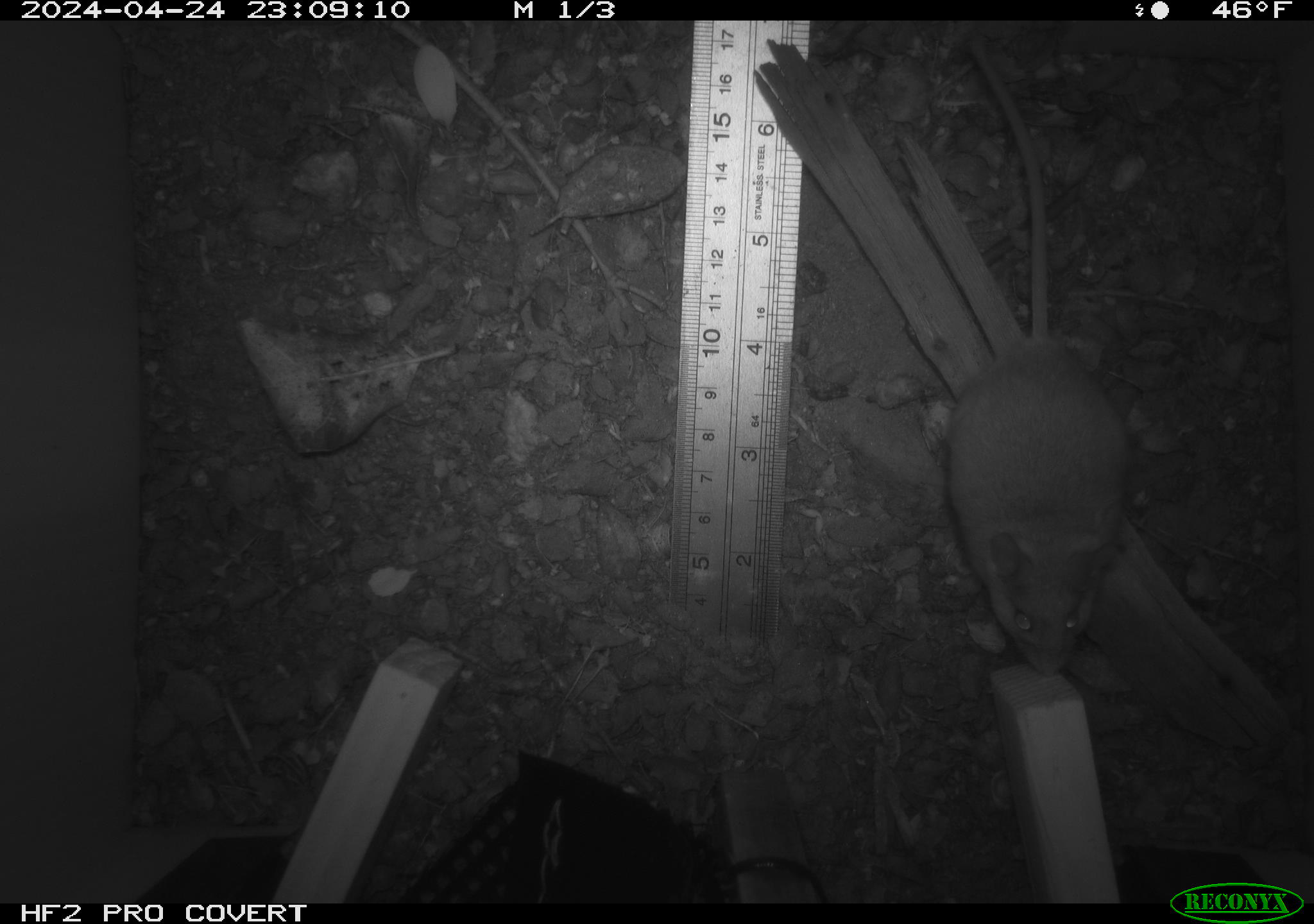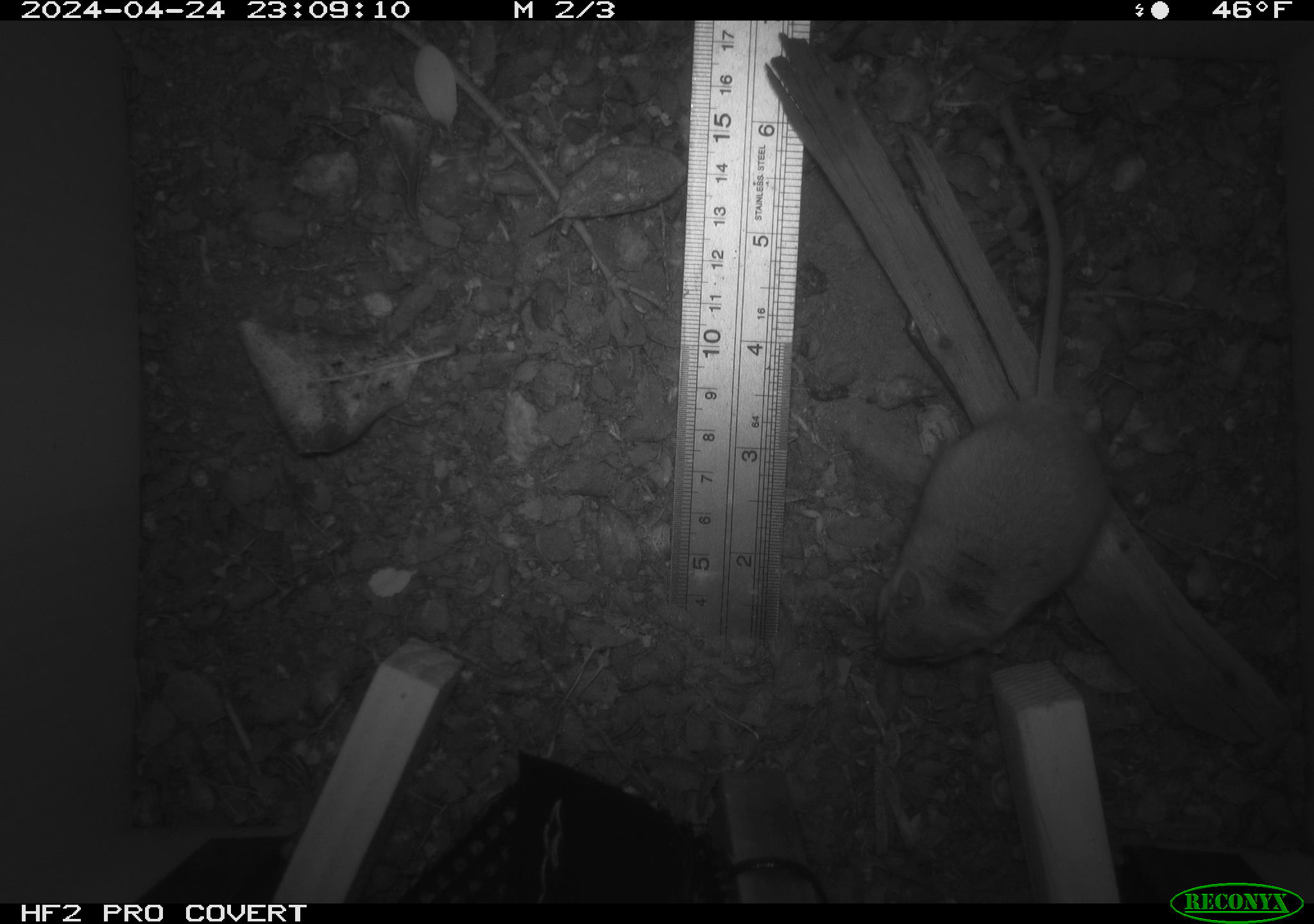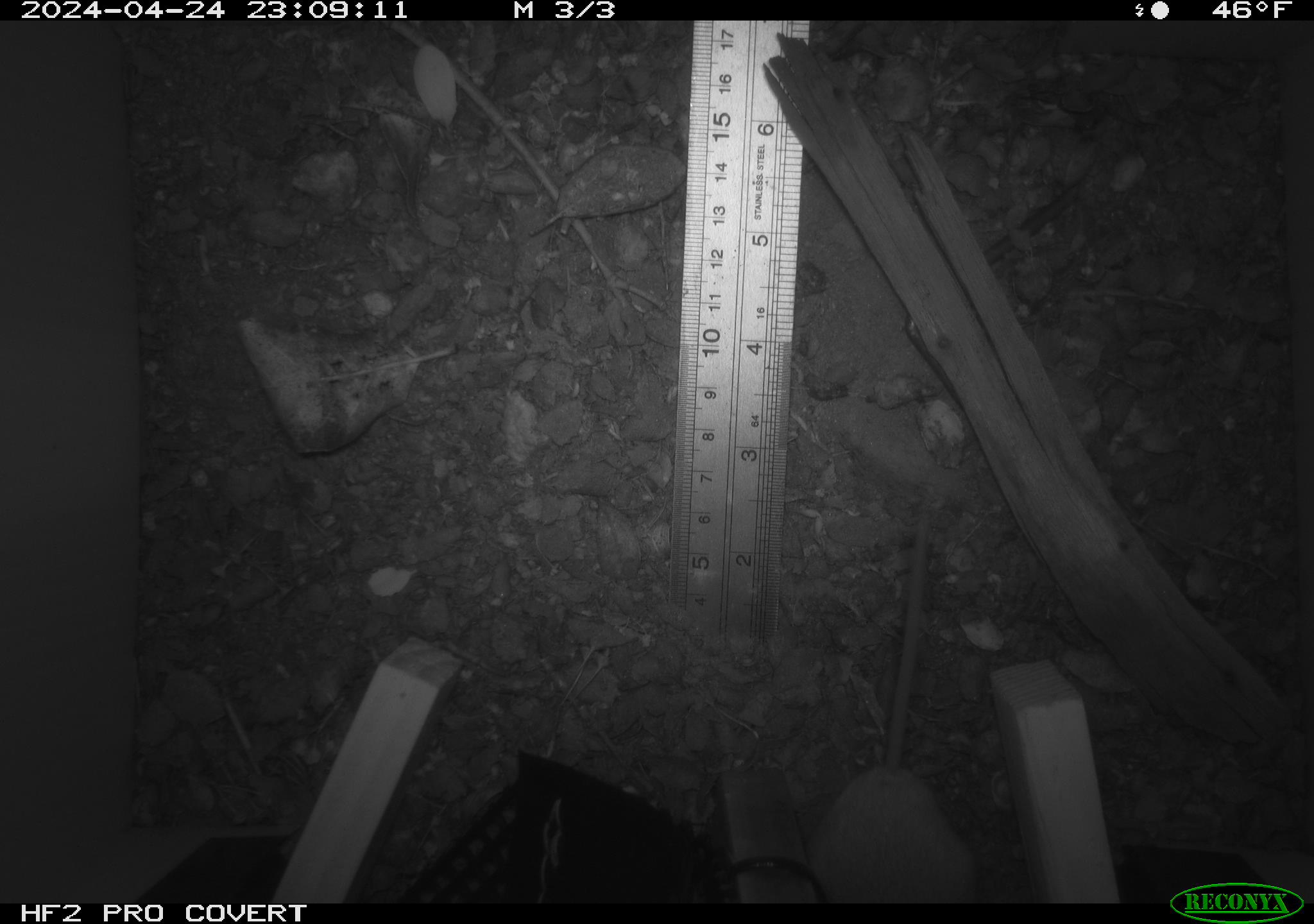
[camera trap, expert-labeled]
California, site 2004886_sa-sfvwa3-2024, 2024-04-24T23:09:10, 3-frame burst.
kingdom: Animalia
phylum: Chordata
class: Mammalia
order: Rodentia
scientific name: Rodentia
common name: mouse species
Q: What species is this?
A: Mouse species (Rodentia).